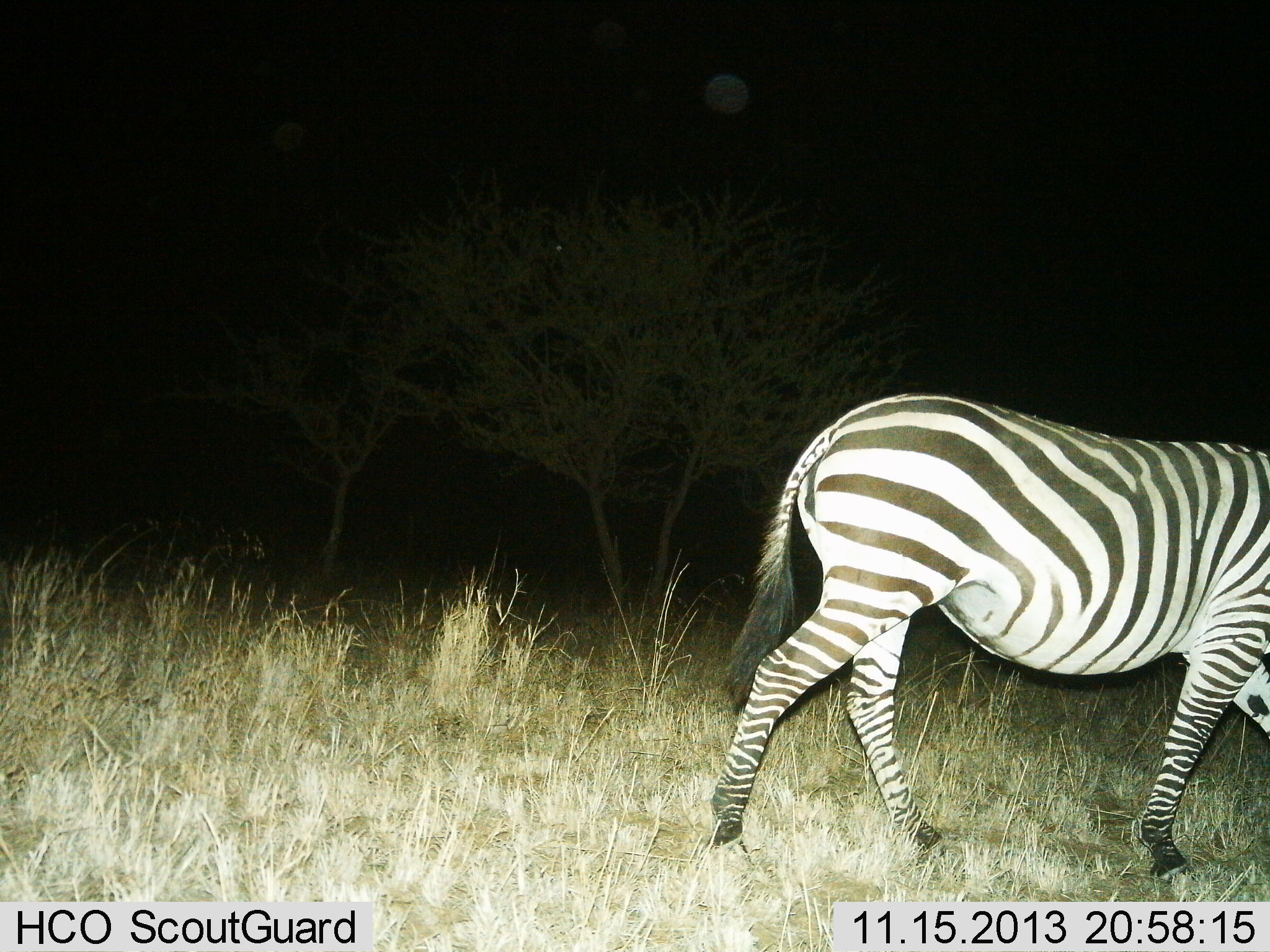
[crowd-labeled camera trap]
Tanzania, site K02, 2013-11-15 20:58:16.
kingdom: Animalia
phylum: Chordata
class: Mammalia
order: Perissodactyla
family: Equidae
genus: Equus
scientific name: Equus quagga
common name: plains zebra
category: zebra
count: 1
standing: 10%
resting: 0%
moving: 90%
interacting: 0%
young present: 0%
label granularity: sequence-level